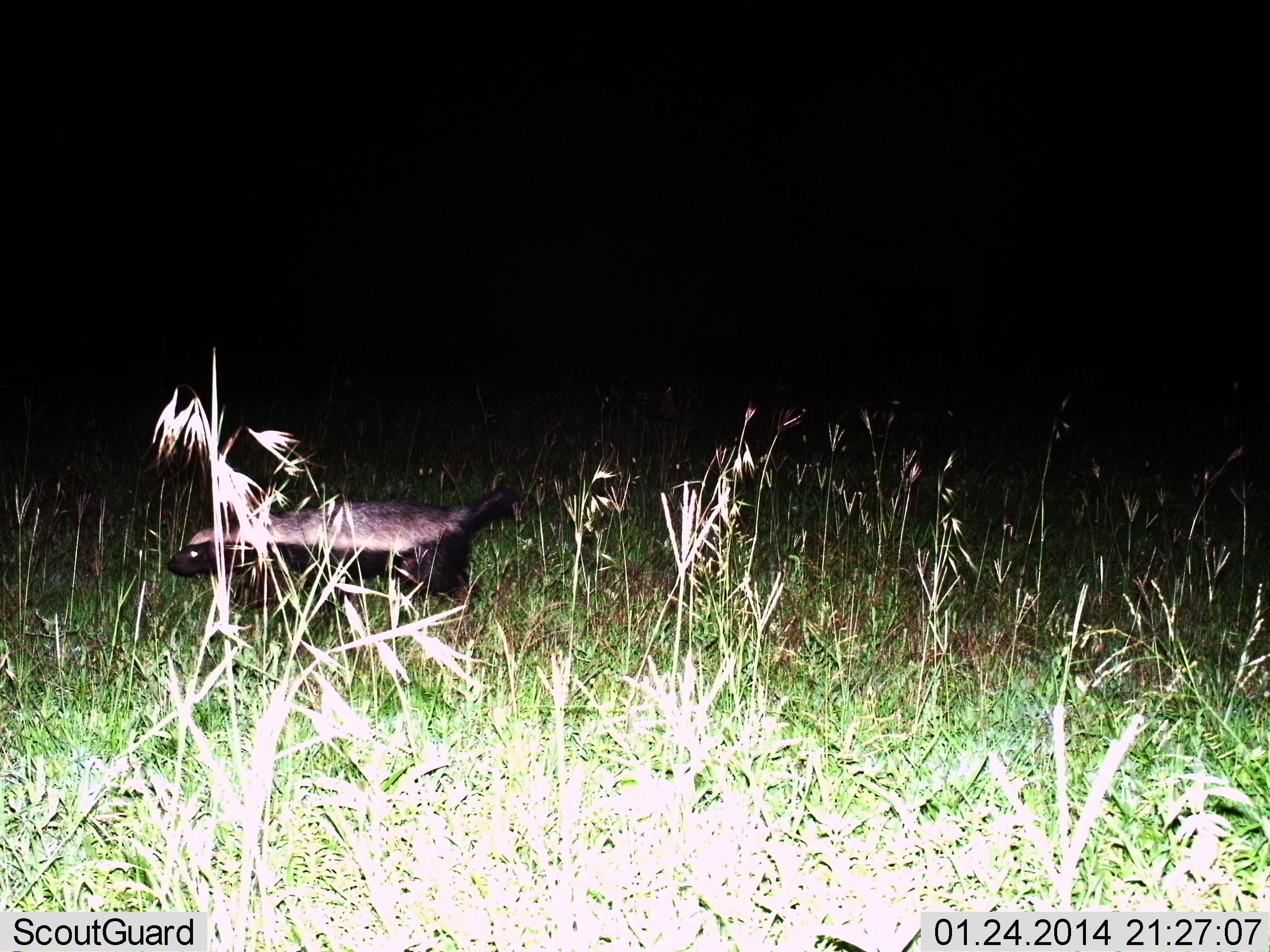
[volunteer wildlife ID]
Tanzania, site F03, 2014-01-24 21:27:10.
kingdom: Animalia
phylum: Chordata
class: Mammalia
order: Carnivora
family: Mustelidae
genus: Mellivora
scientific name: Mellivora capensis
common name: honey badger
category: honeybadger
Honeybadger (honey badger) (Mellivora capensis), count 1. Behavior (volunteer vote fractions): standing 27%, resting 0%, moving 73%, interacting 0%. Young present (vote fraction): 0%. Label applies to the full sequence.